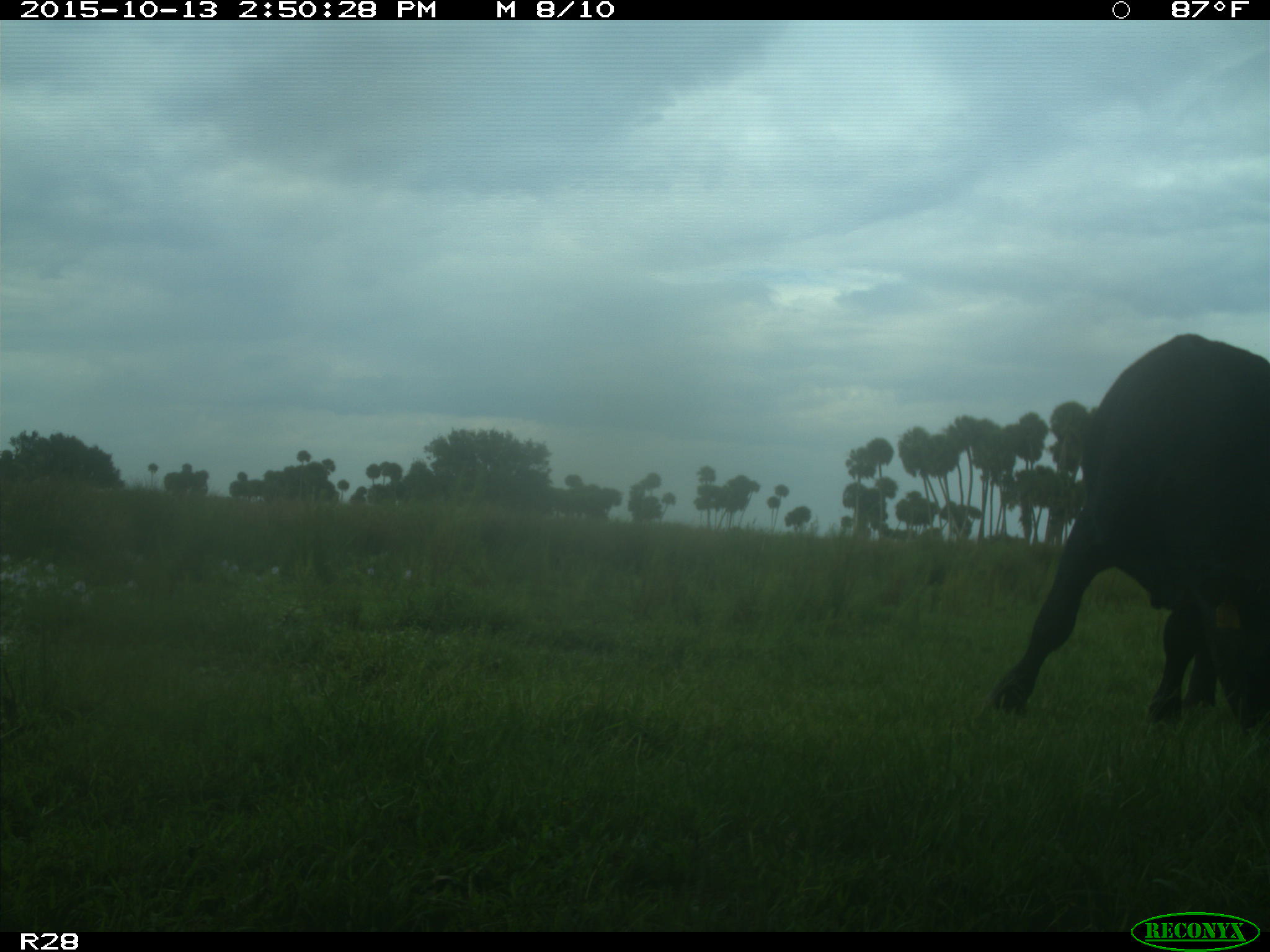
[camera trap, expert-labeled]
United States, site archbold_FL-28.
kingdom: Animalia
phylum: Chordata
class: Mammalia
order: Artiodactyla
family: Bovidae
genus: Bos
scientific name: Bos taurus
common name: domestic cow